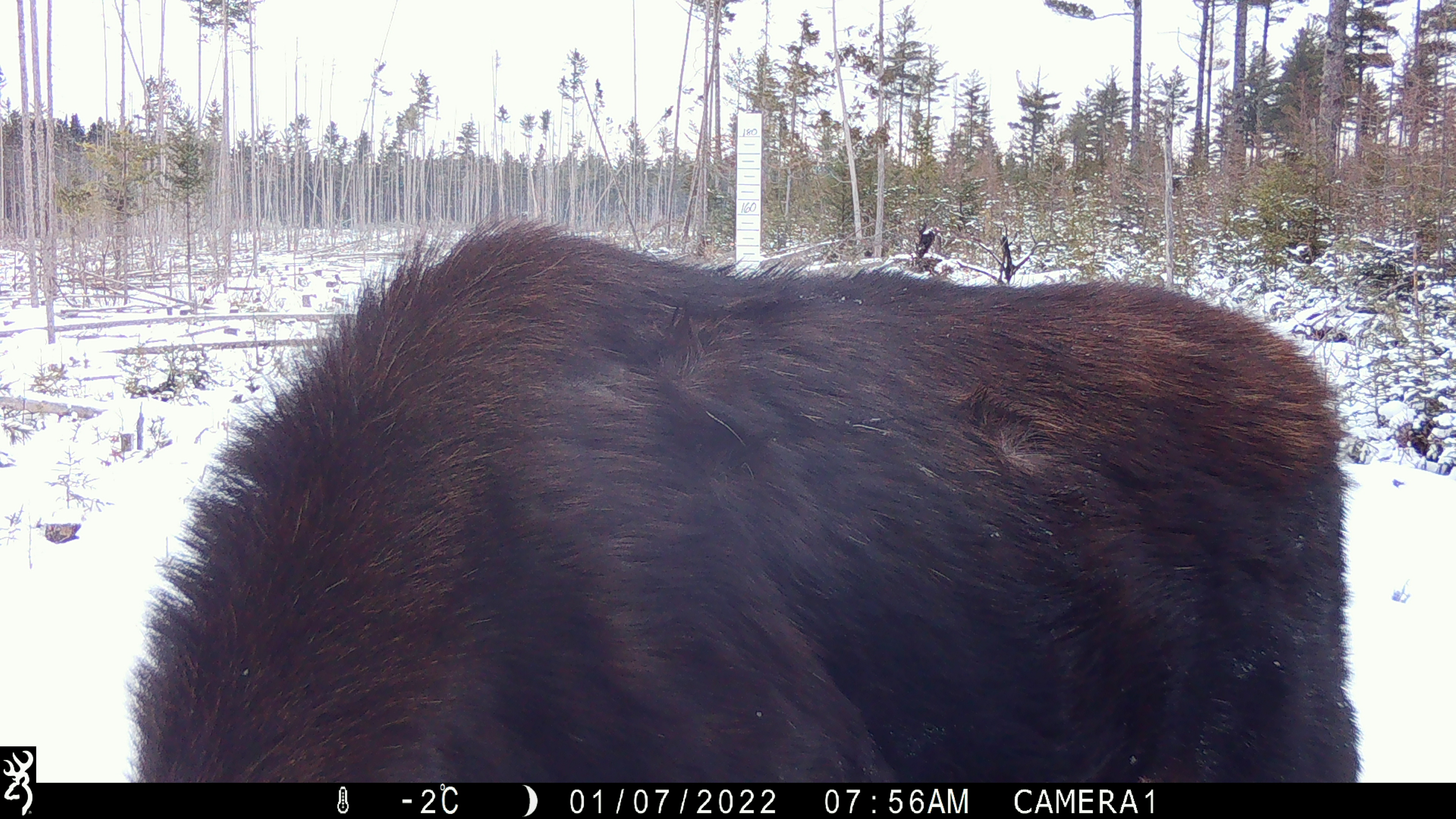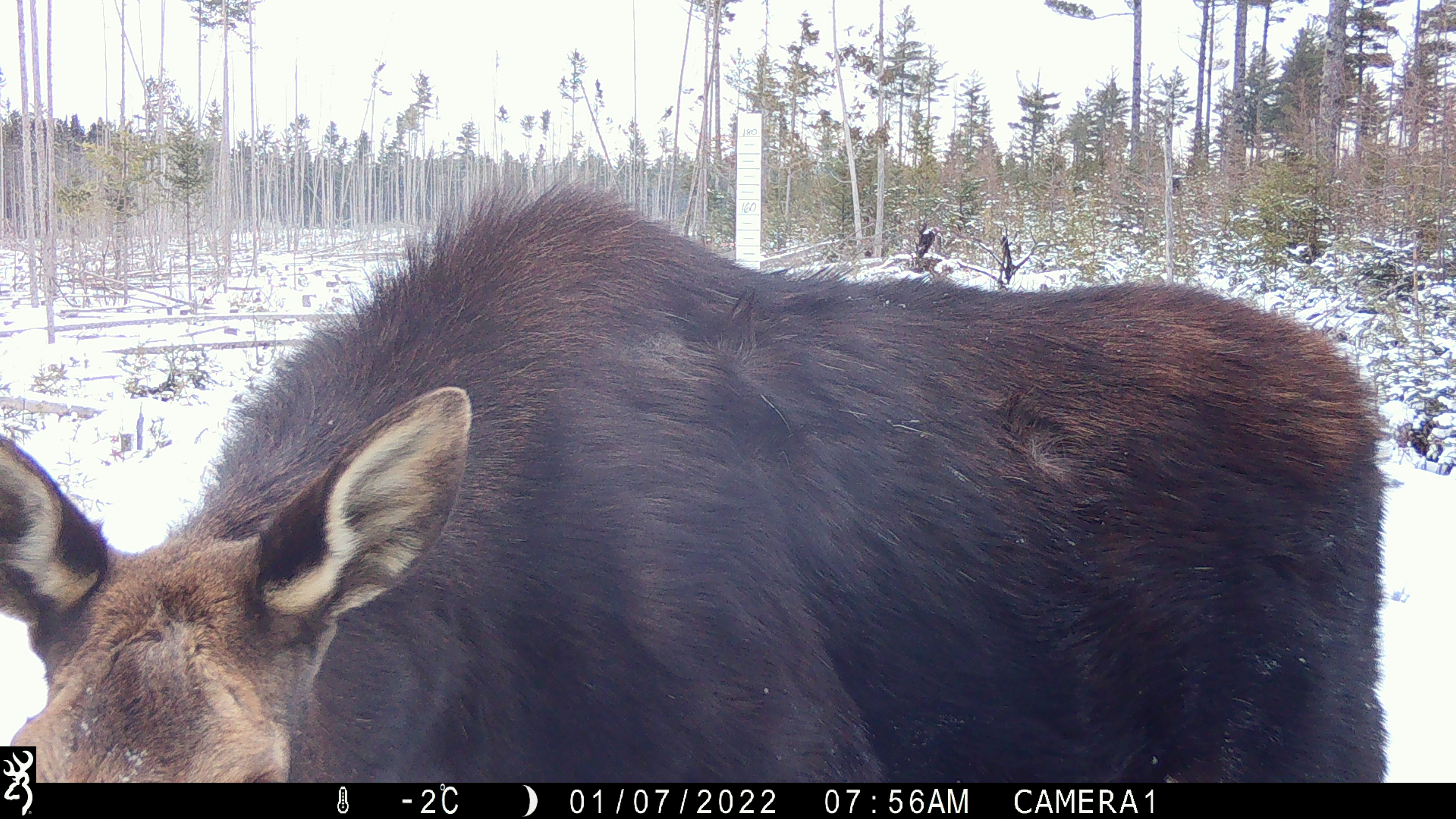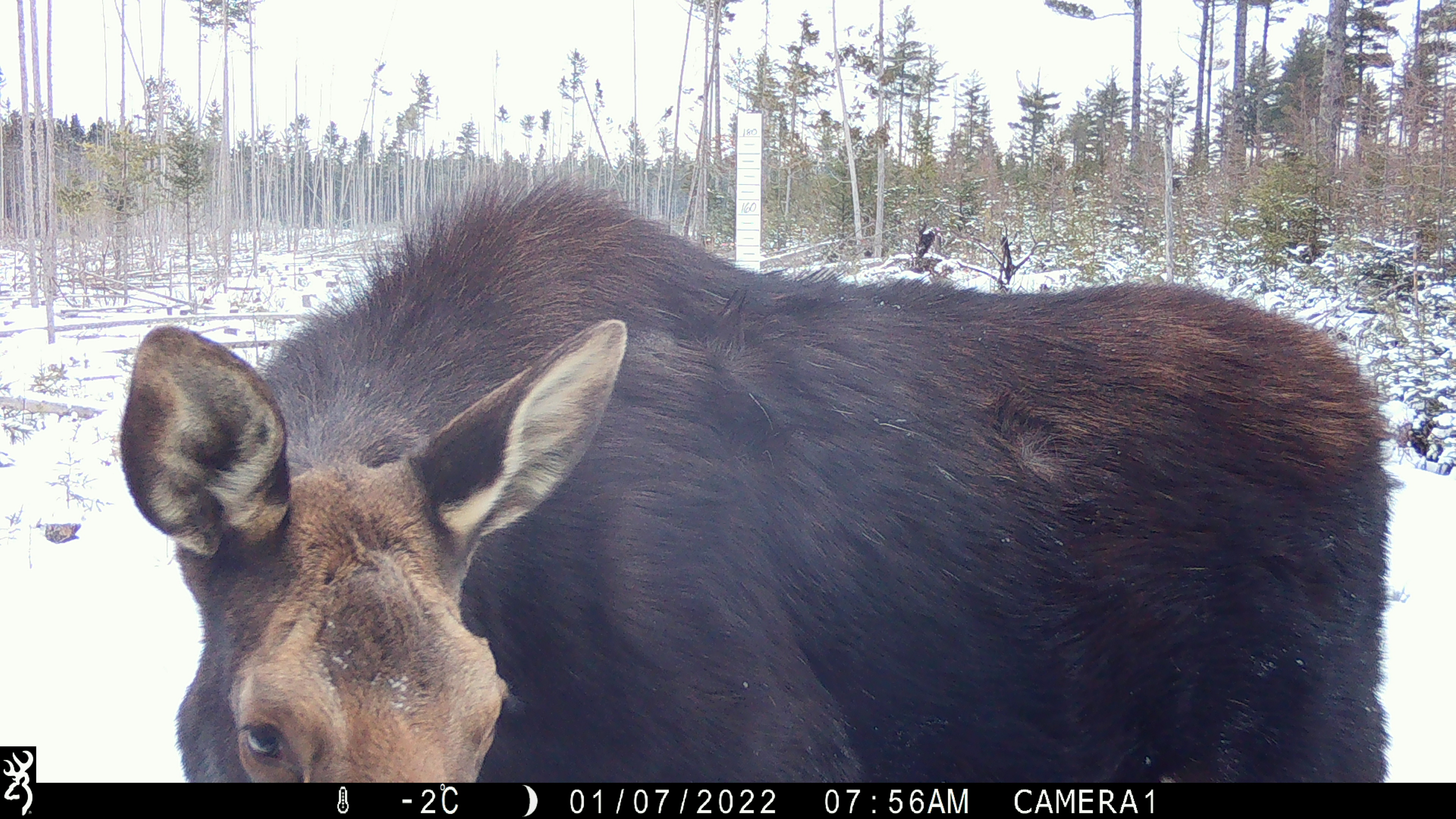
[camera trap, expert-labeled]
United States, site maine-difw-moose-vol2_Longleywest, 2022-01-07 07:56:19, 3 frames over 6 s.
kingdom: Animalia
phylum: Chordata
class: Mammalia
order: Artiodactyla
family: Cervidae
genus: Alces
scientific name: Alces alces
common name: moose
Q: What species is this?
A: Moose (Alces alces).